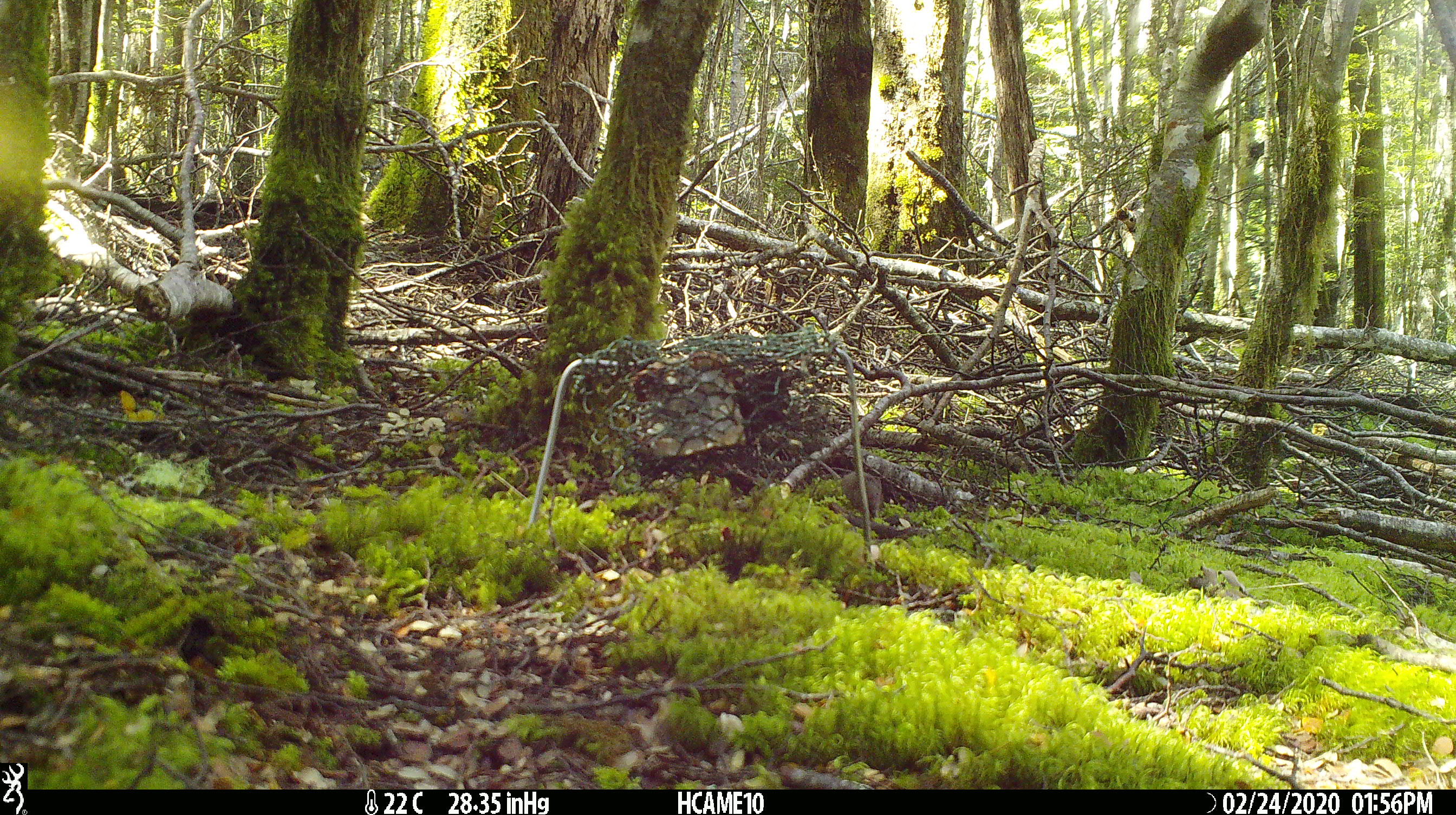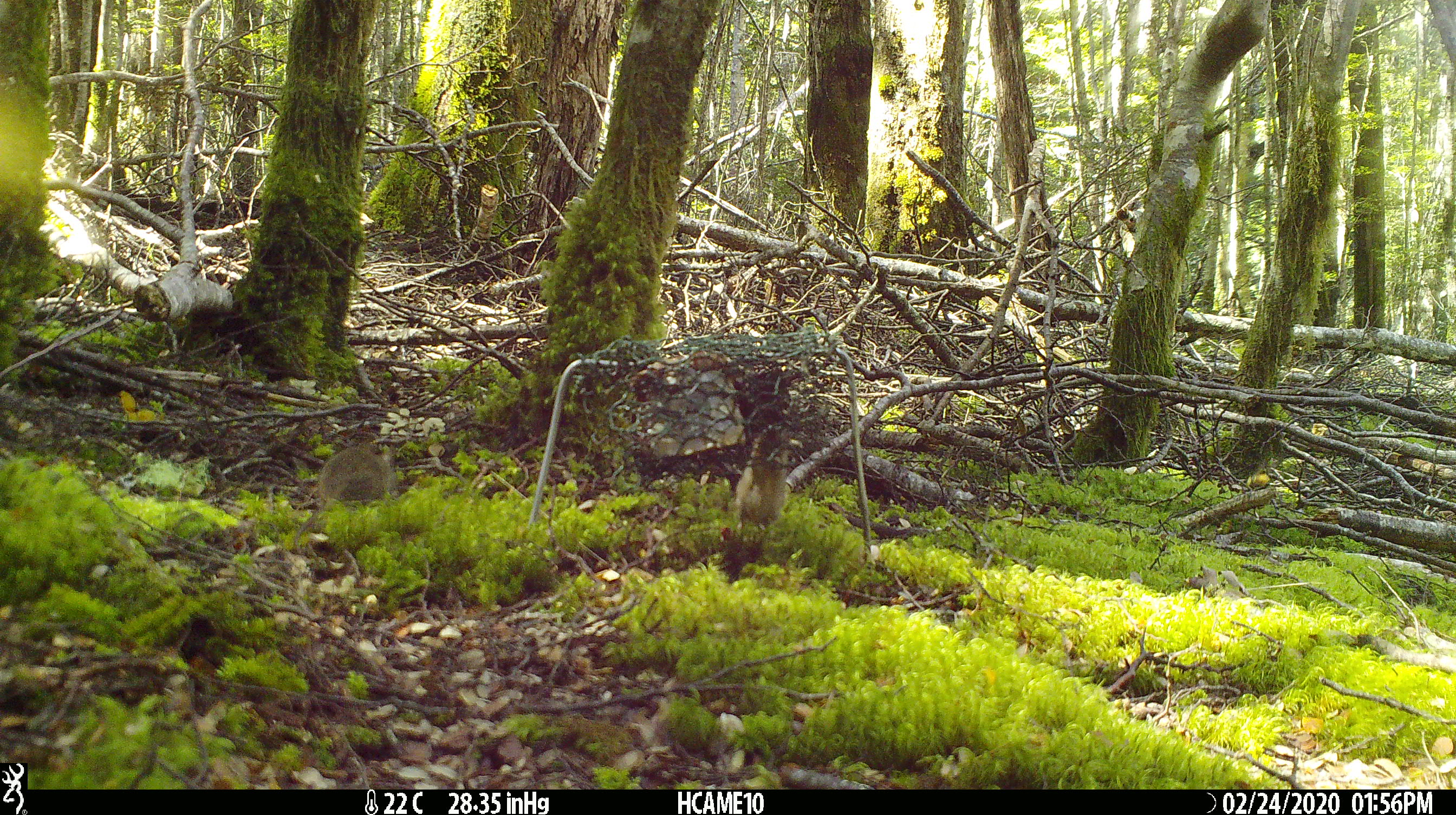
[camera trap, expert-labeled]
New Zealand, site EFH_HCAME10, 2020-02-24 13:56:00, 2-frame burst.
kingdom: Animalia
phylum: Chordata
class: Mammalia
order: Rodentia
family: Muridae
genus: Mus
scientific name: Mus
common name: mouse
Mouse (Mus).